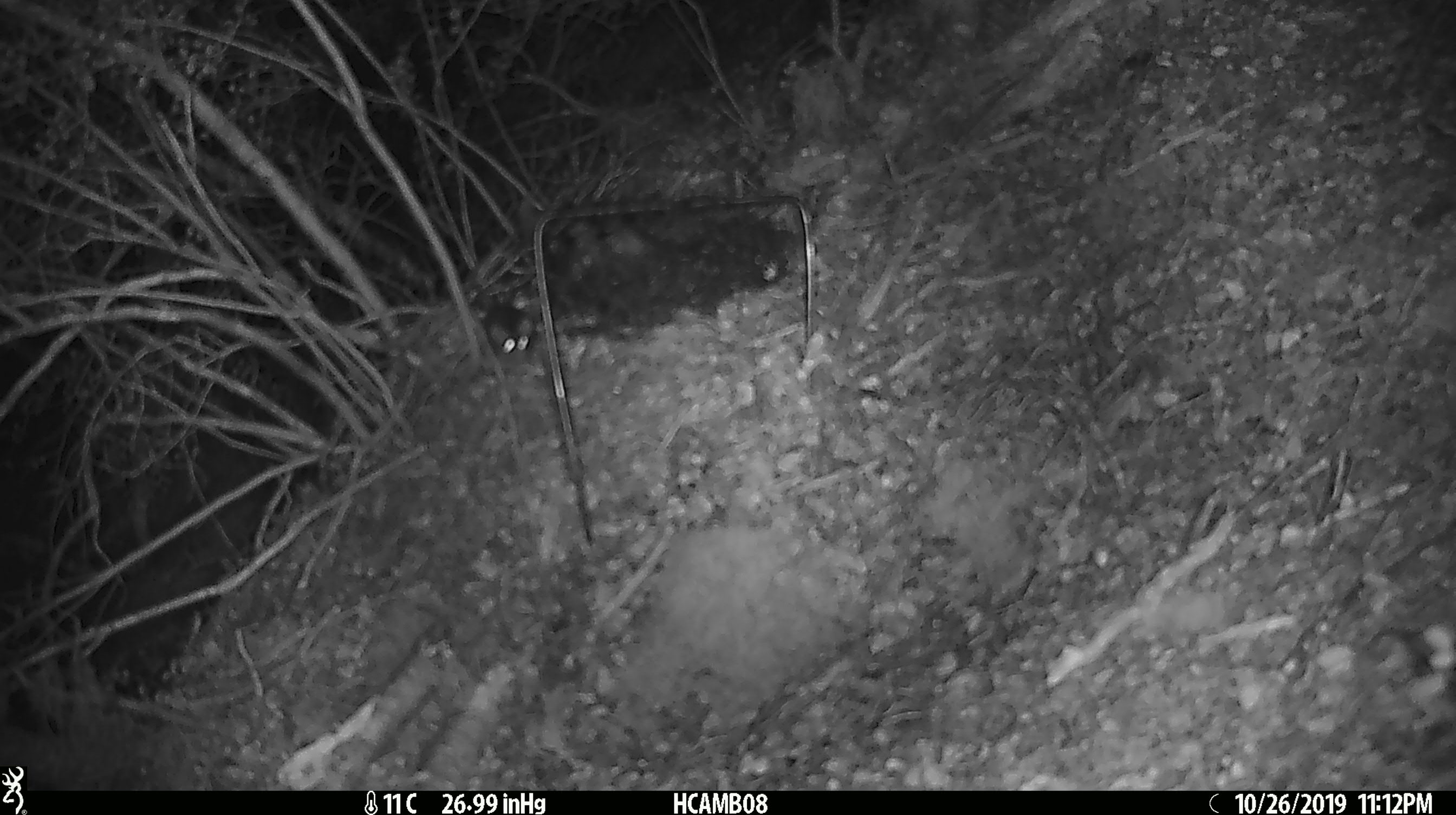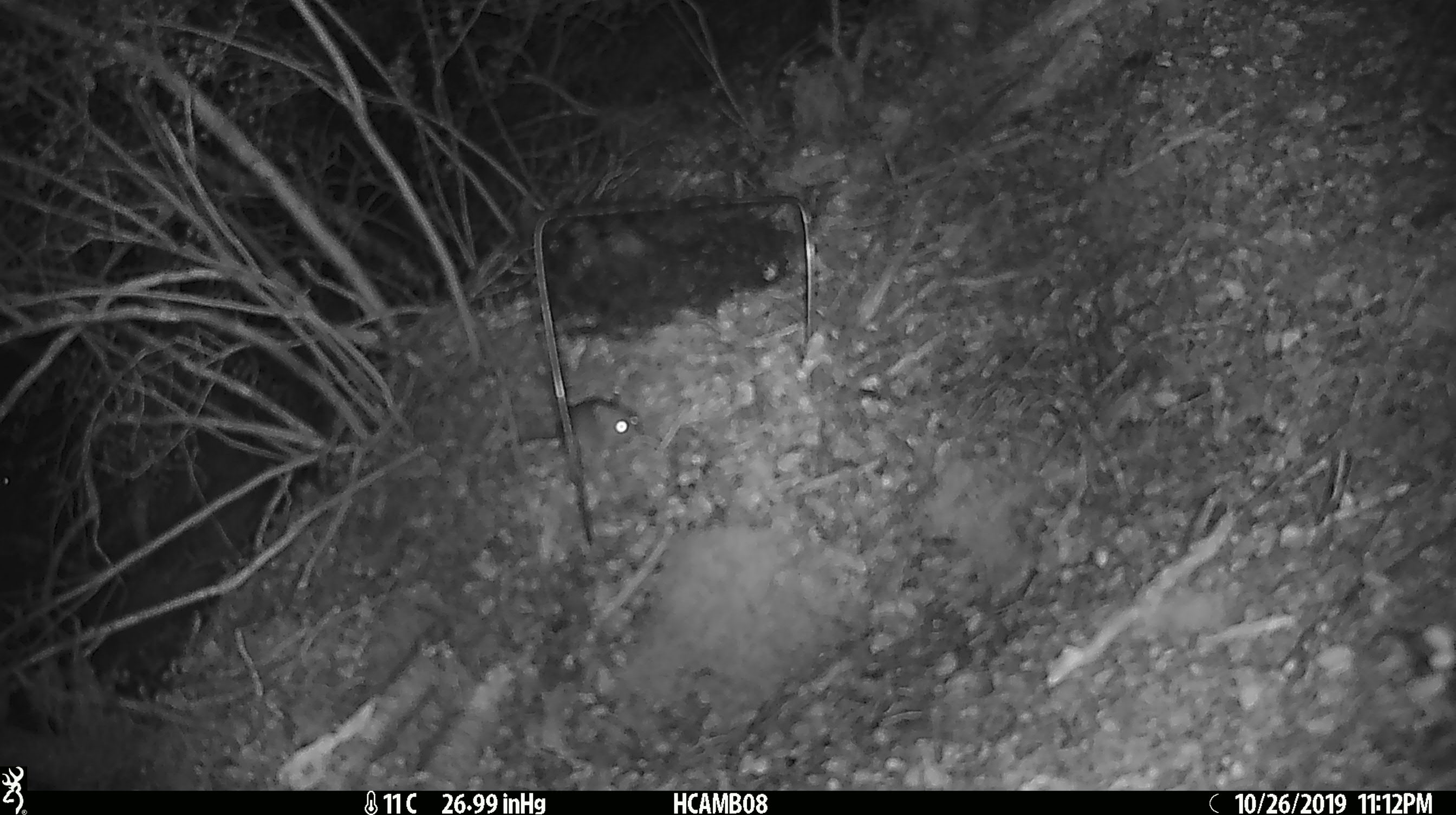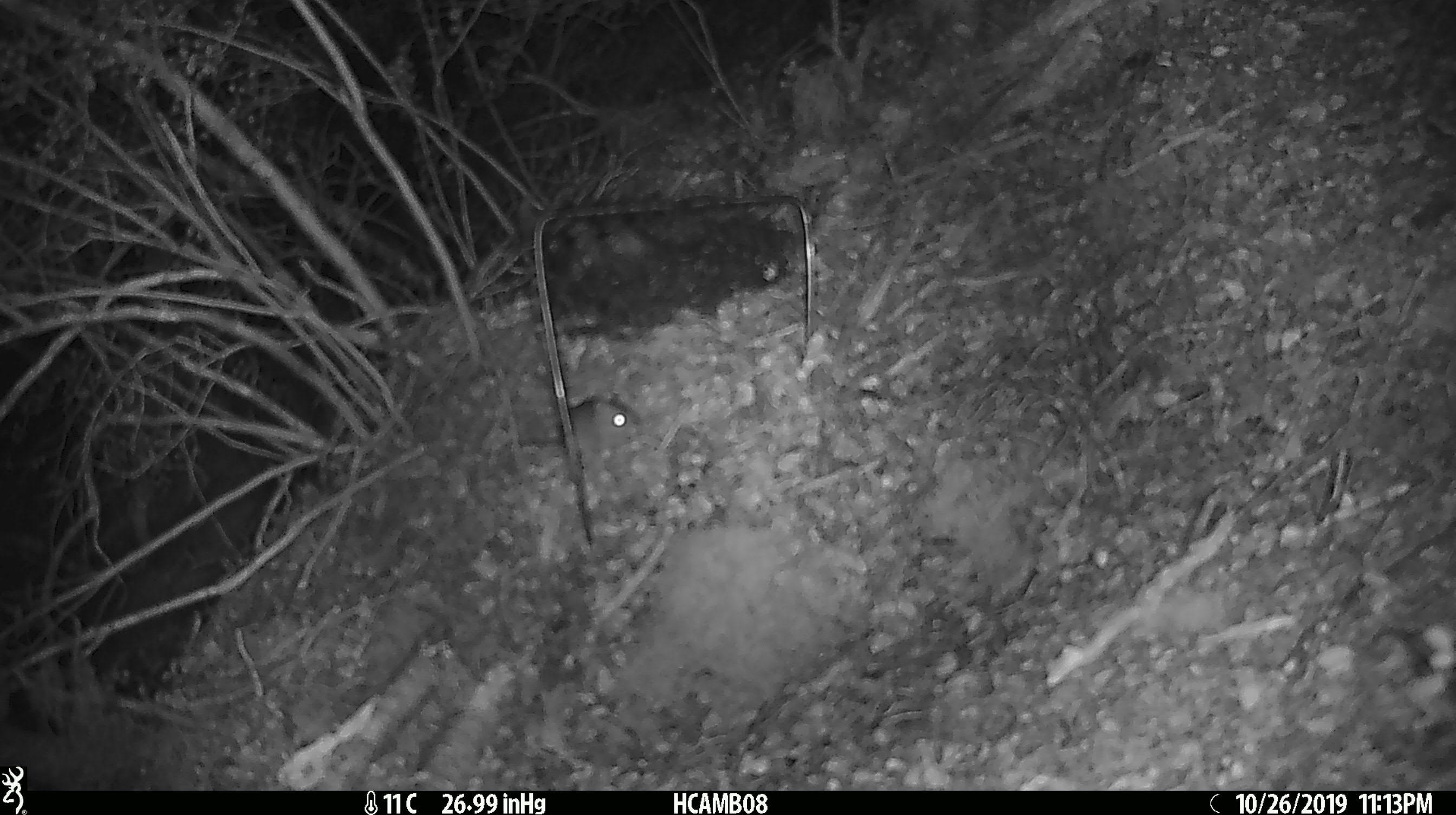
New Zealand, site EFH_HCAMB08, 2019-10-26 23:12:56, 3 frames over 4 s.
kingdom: Animalia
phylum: Chordata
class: Mammalia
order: Rodentia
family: Muridae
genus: Mus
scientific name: Mus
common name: mouse